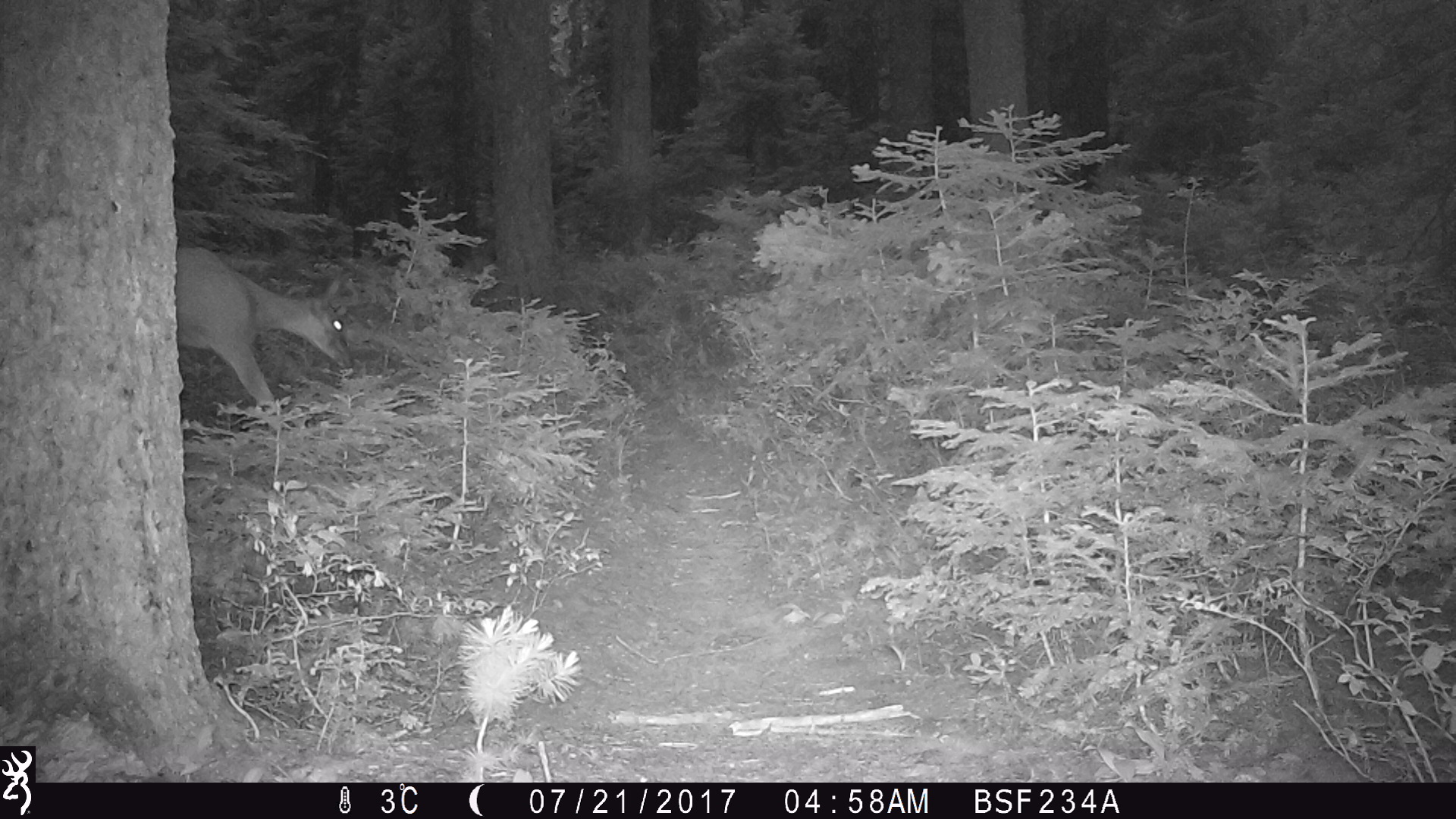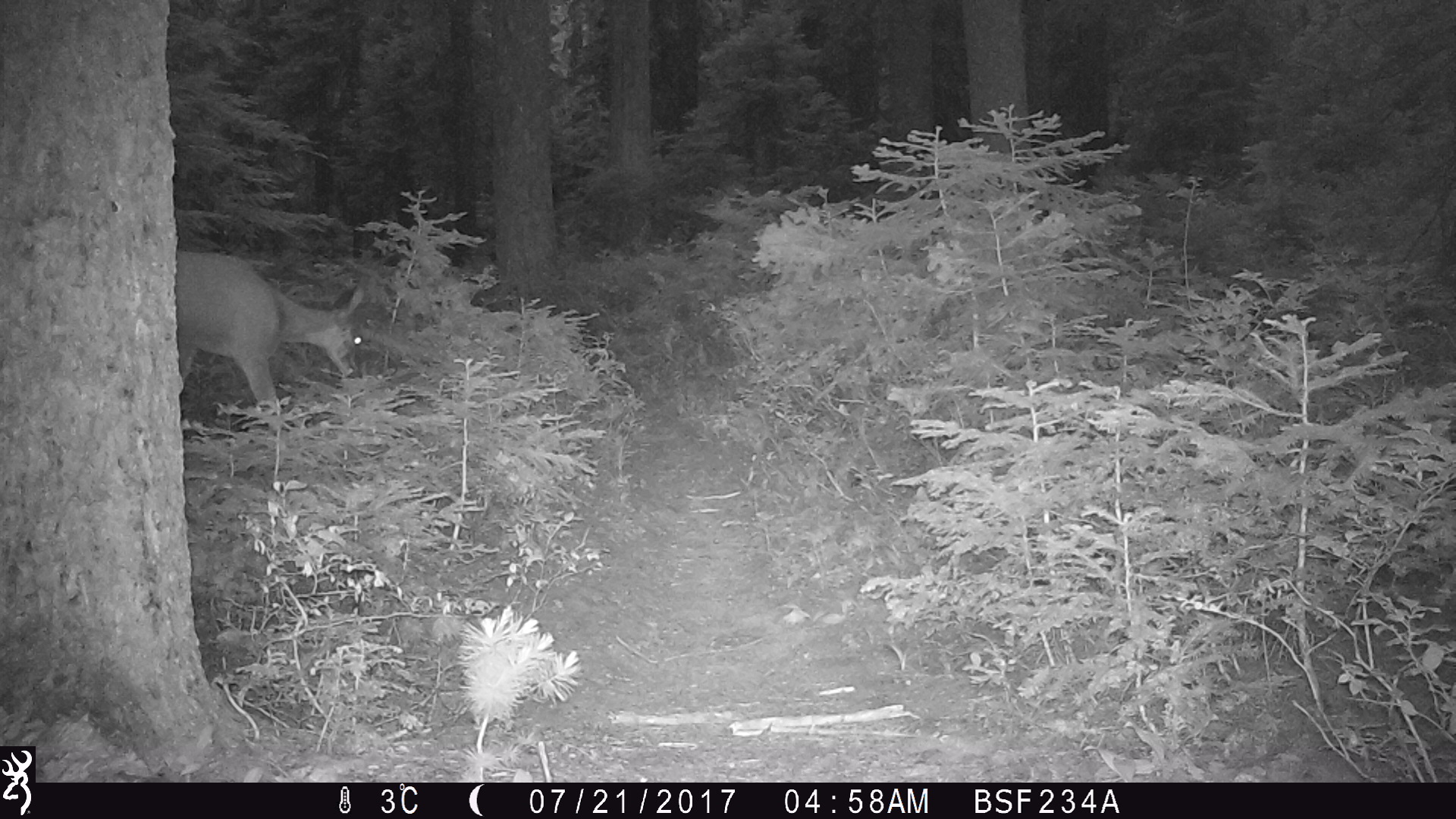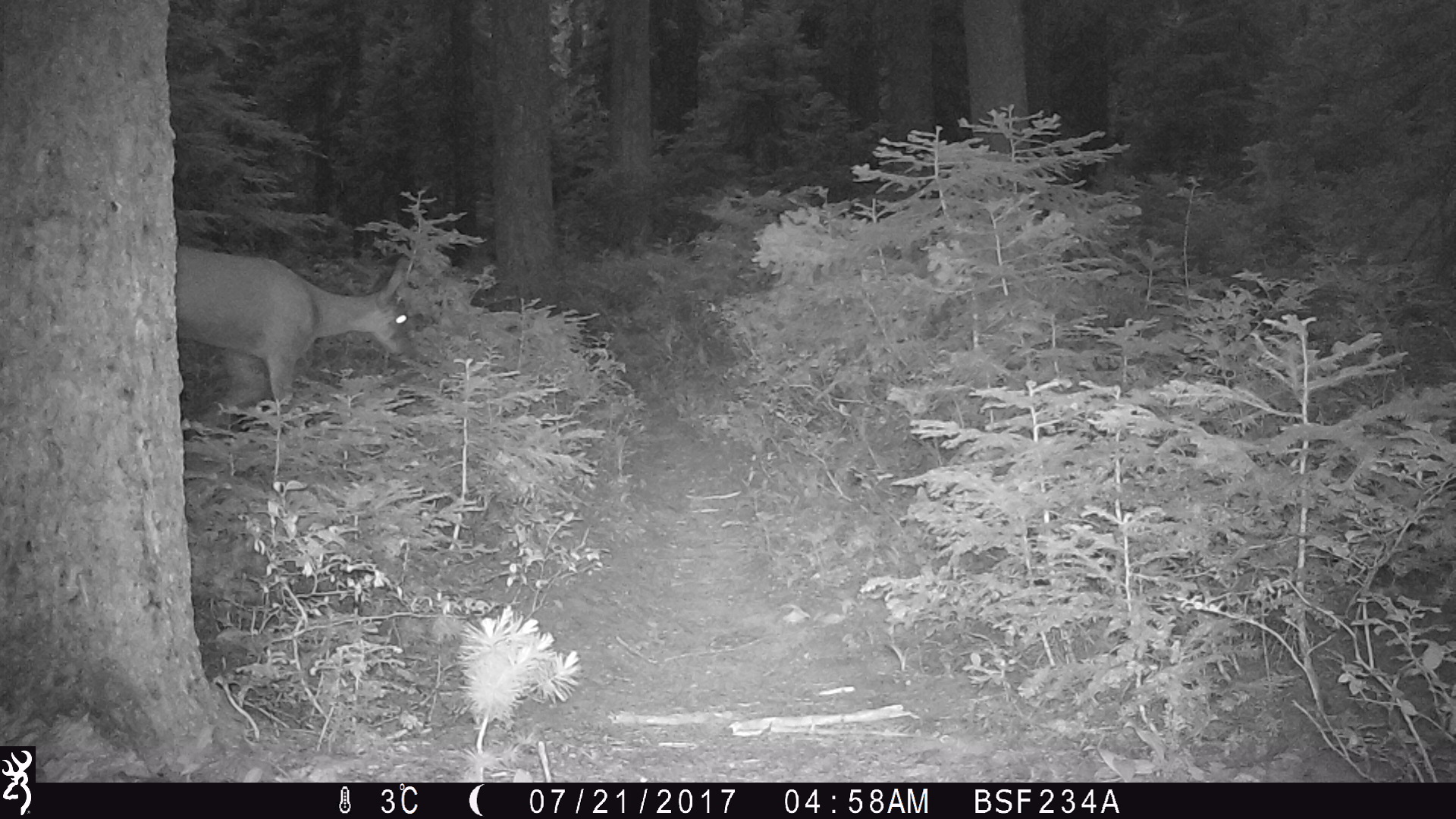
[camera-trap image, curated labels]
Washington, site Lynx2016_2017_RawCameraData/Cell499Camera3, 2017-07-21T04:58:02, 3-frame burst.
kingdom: Animalia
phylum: Chordata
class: Mammalia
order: Artiodactyla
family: Cervidae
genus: Odocoileus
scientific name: Odocoileus hemionus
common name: mule deer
Odocoileus hemionus (mule deer). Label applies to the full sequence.